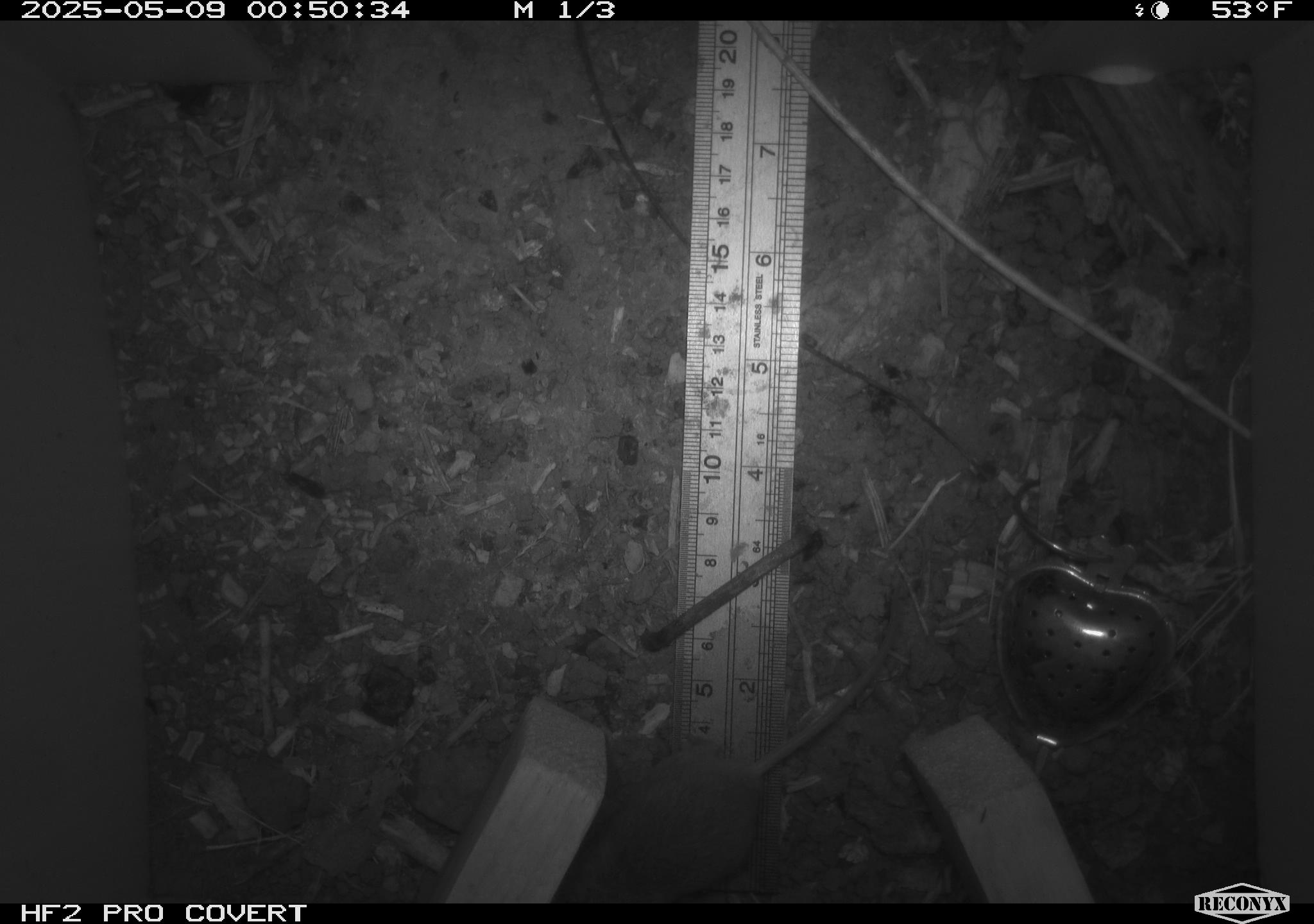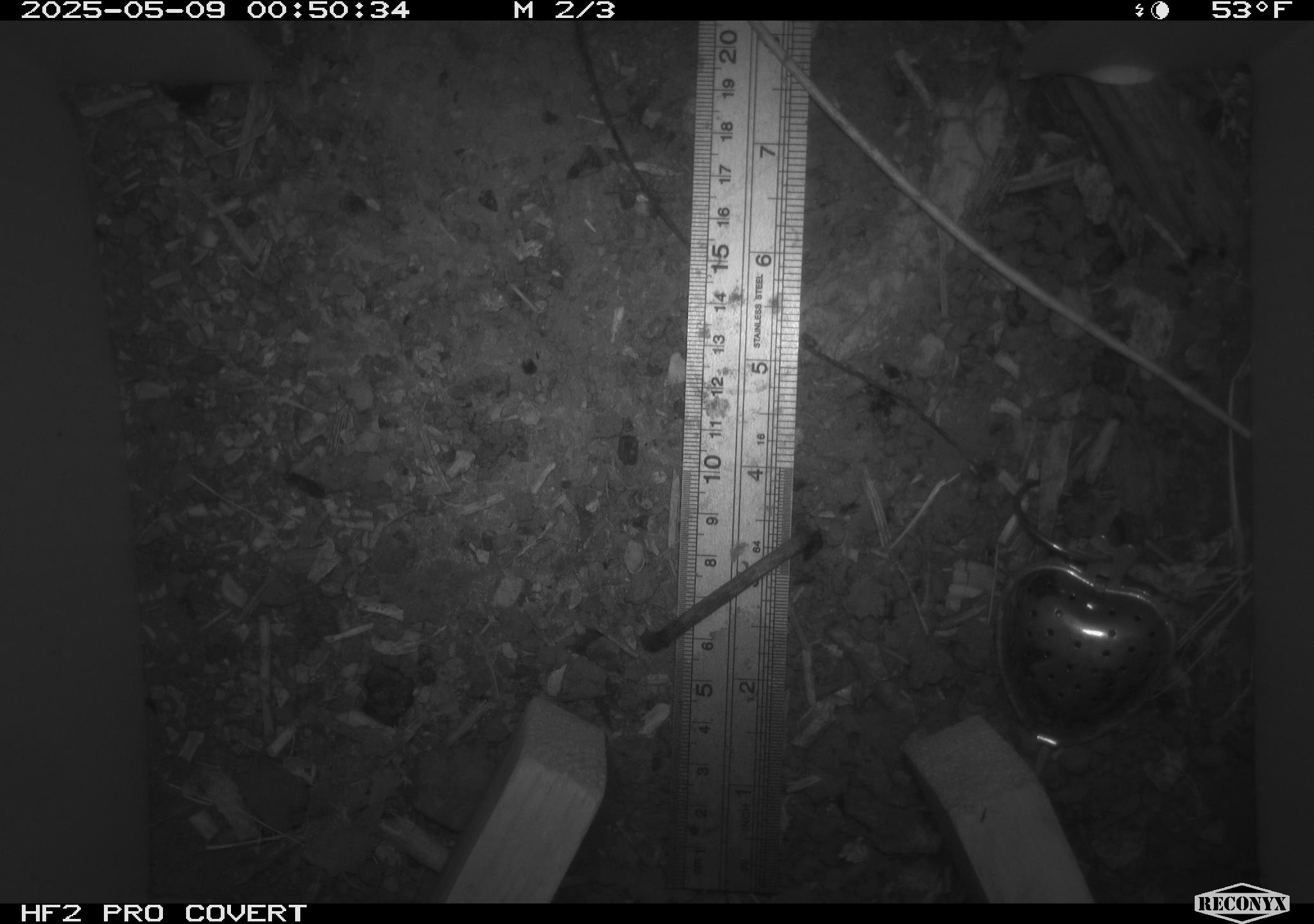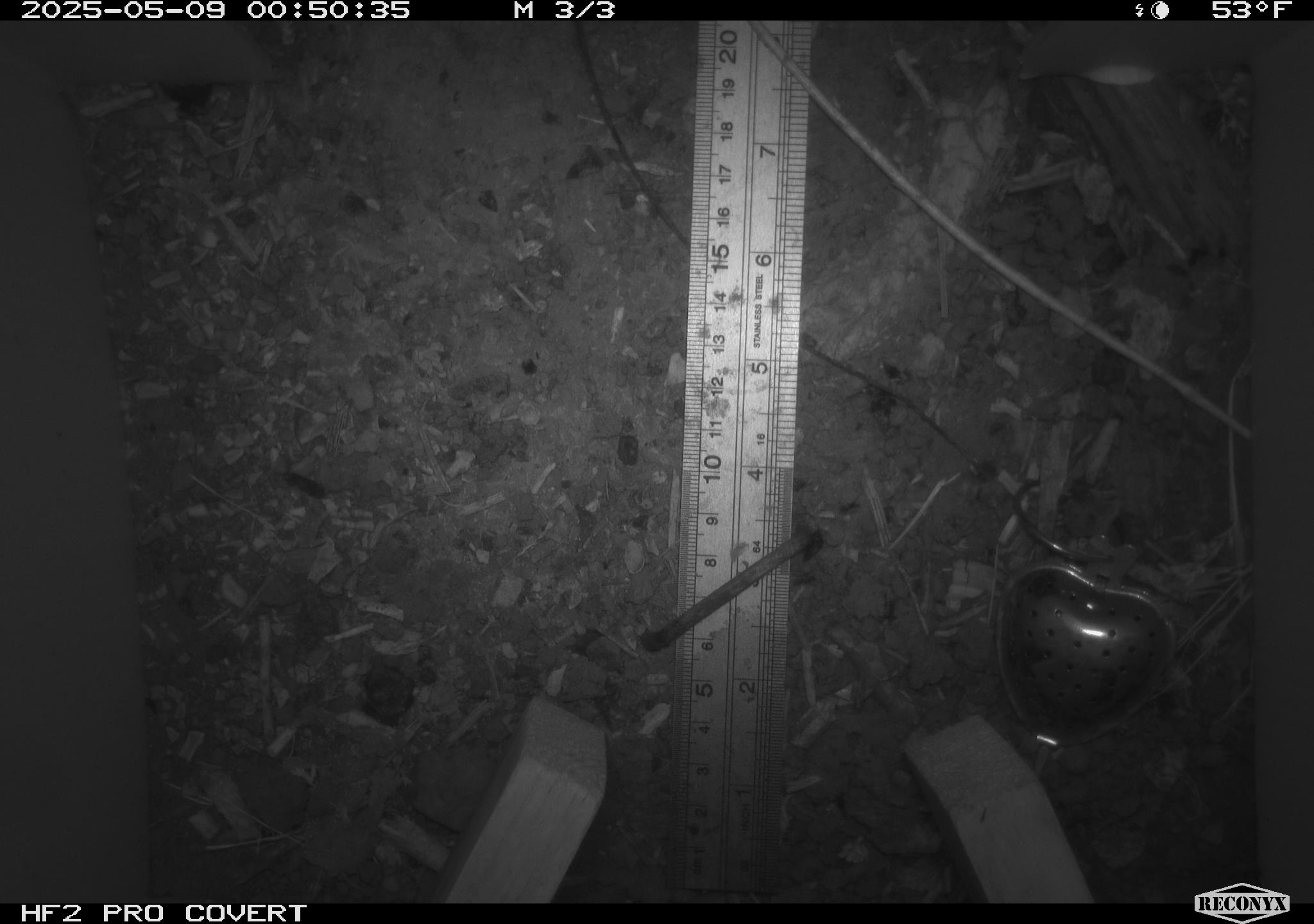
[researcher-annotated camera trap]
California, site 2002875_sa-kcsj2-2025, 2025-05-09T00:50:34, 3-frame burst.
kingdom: Animalia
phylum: Chordata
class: Mammalia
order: Rodentia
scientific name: Rodentia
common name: rodent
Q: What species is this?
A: Rodent (Rodentia).